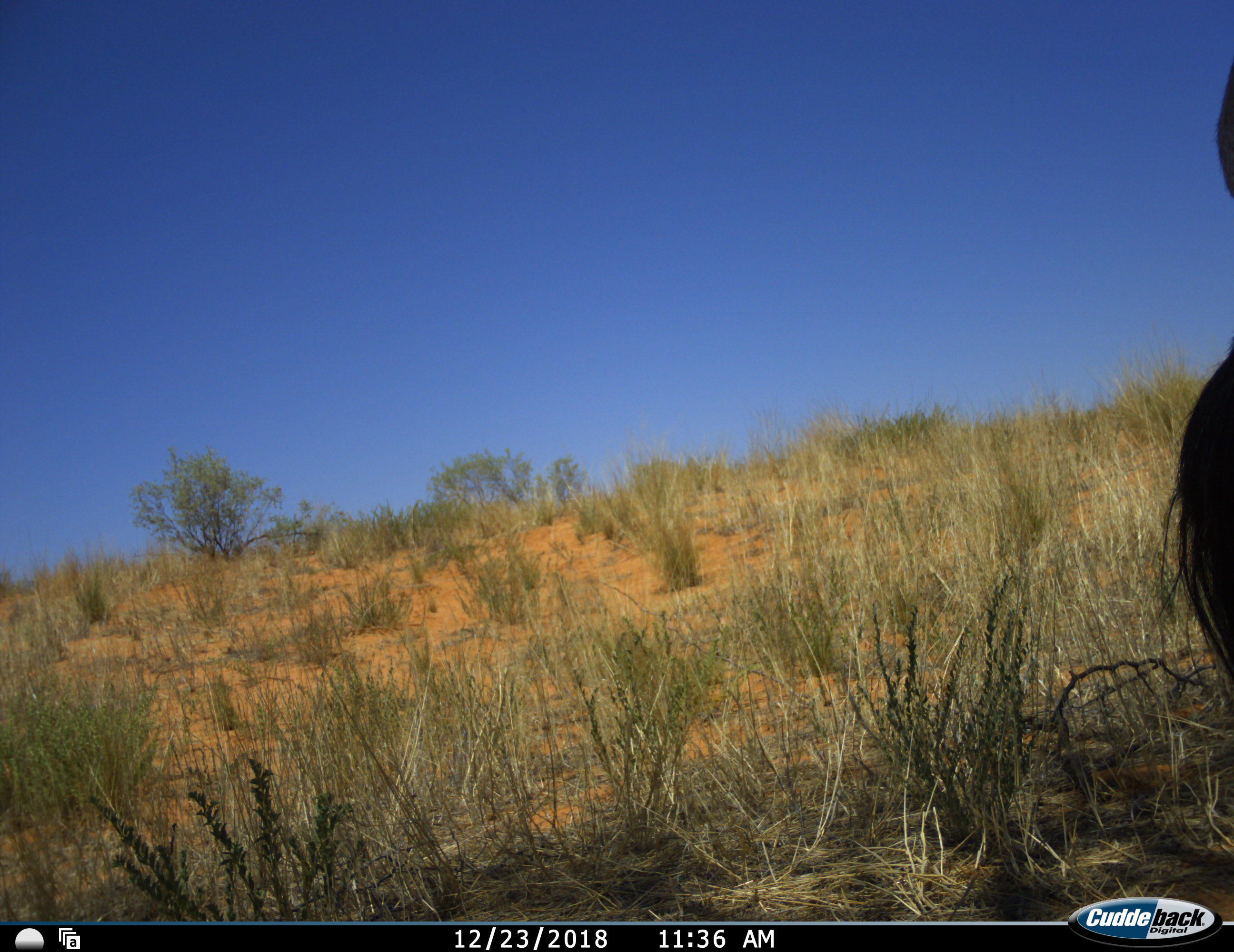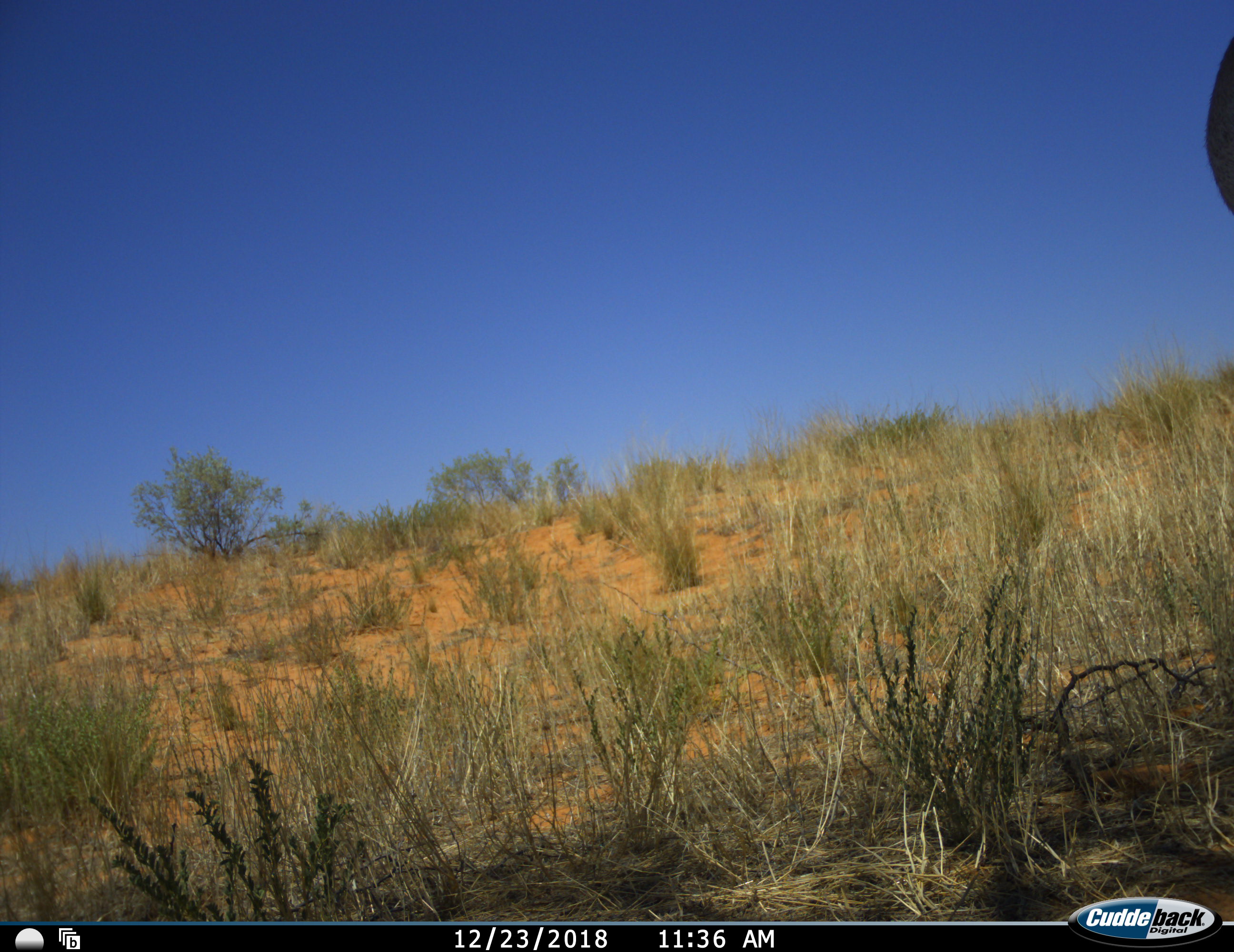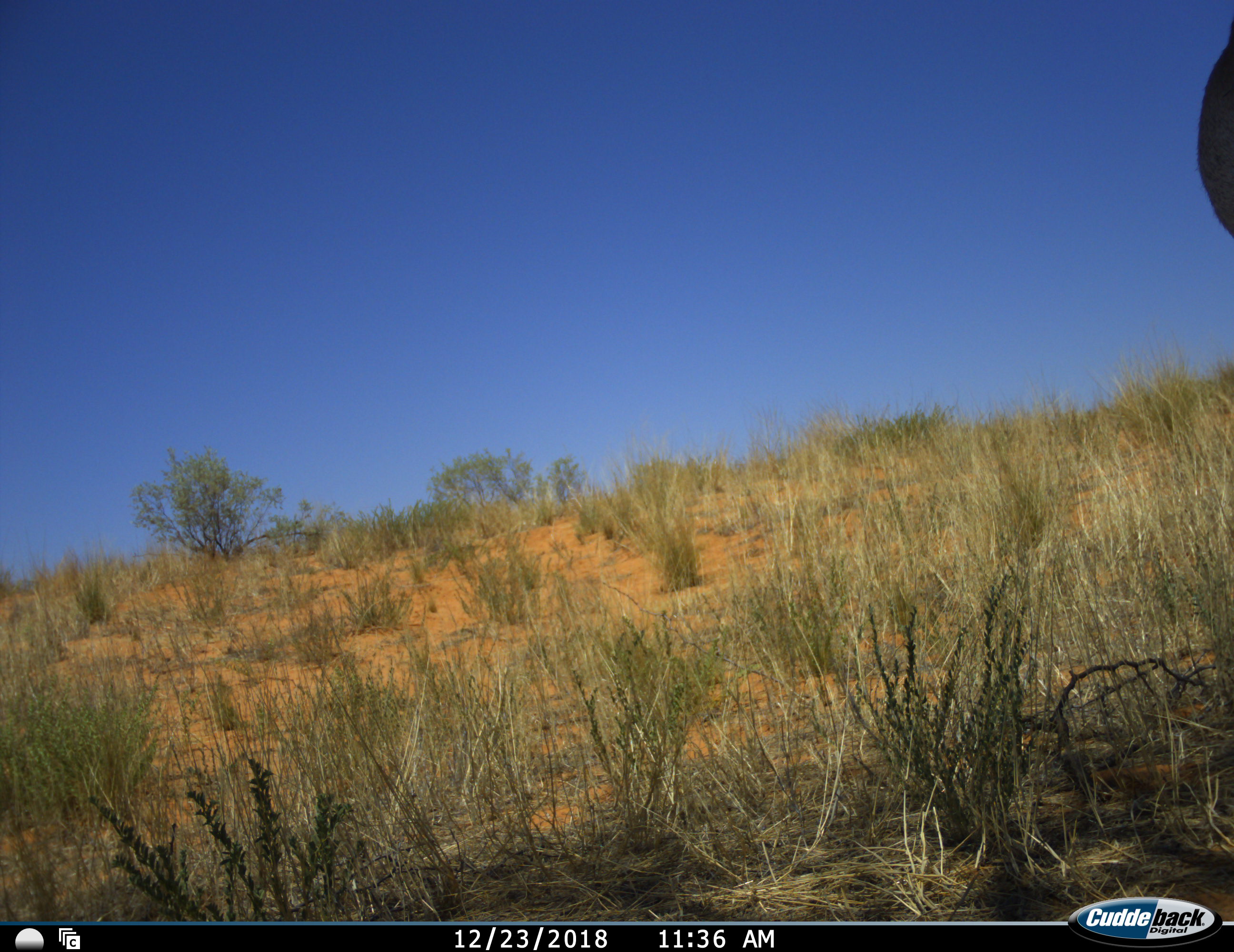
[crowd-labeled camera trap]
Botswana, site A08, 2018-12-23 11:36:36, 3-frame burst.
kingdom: Animalia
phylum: Chordata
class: Mammalia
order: Artiodactyla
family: Bovidae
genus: Oryx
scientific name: Oryx gazella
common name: gemsbok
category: gemsbokoryx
Gemsbokoryx (gemsbok) (Oryx gazella), count 1. Behavior (volunteer vote fractions): standing 92%, resting 0%, moving 8%, interacting 0%. Young present (vote fraction): 0%. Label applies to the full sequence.